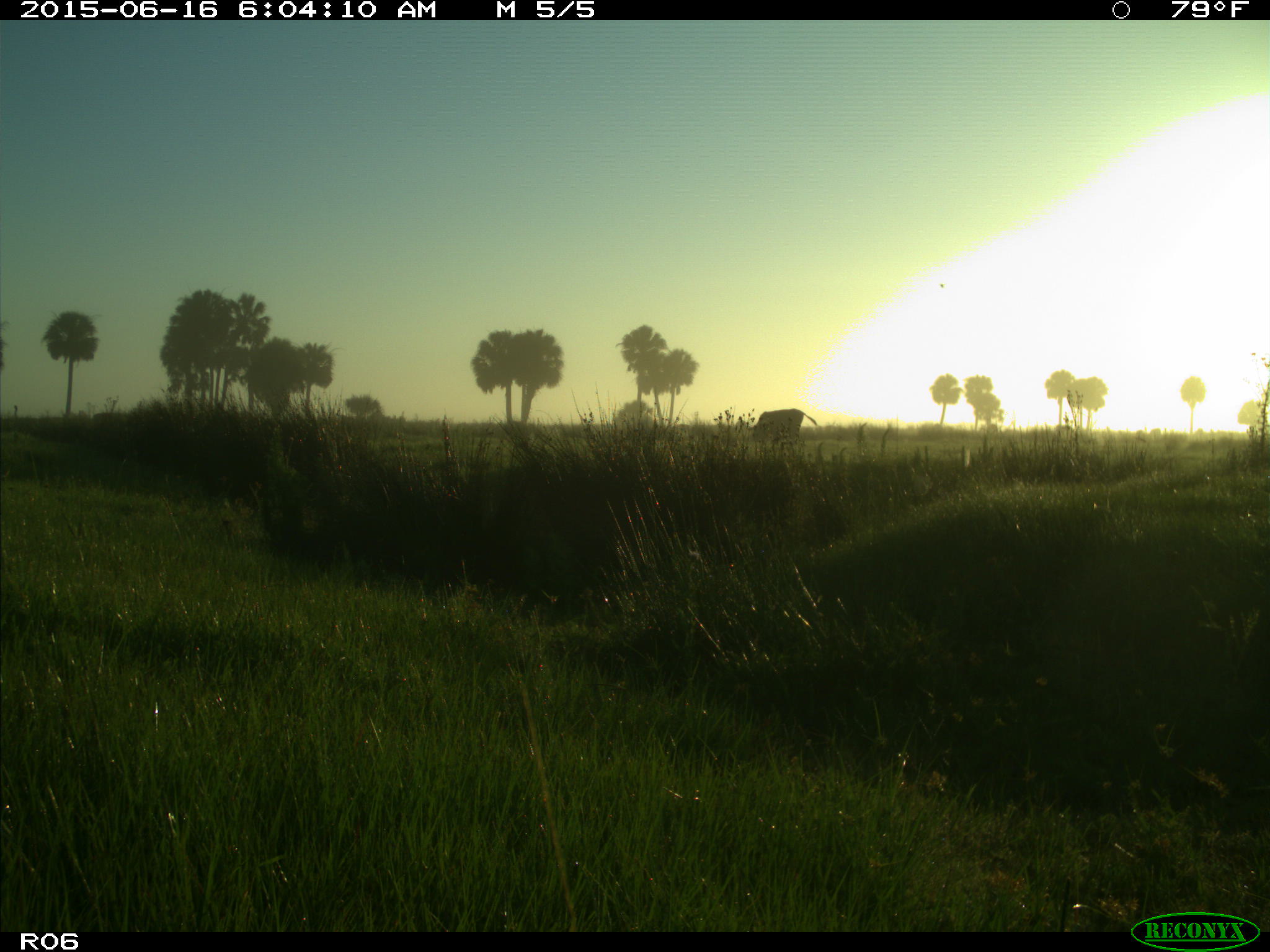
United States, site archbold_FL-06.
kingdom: Animalia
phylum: Chordata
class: Mammalia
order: Artiodactyla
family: Bovidae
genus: Bos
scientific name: Bos taurus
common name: domestic cow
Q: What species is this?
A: Bos taurus (domestic cow).